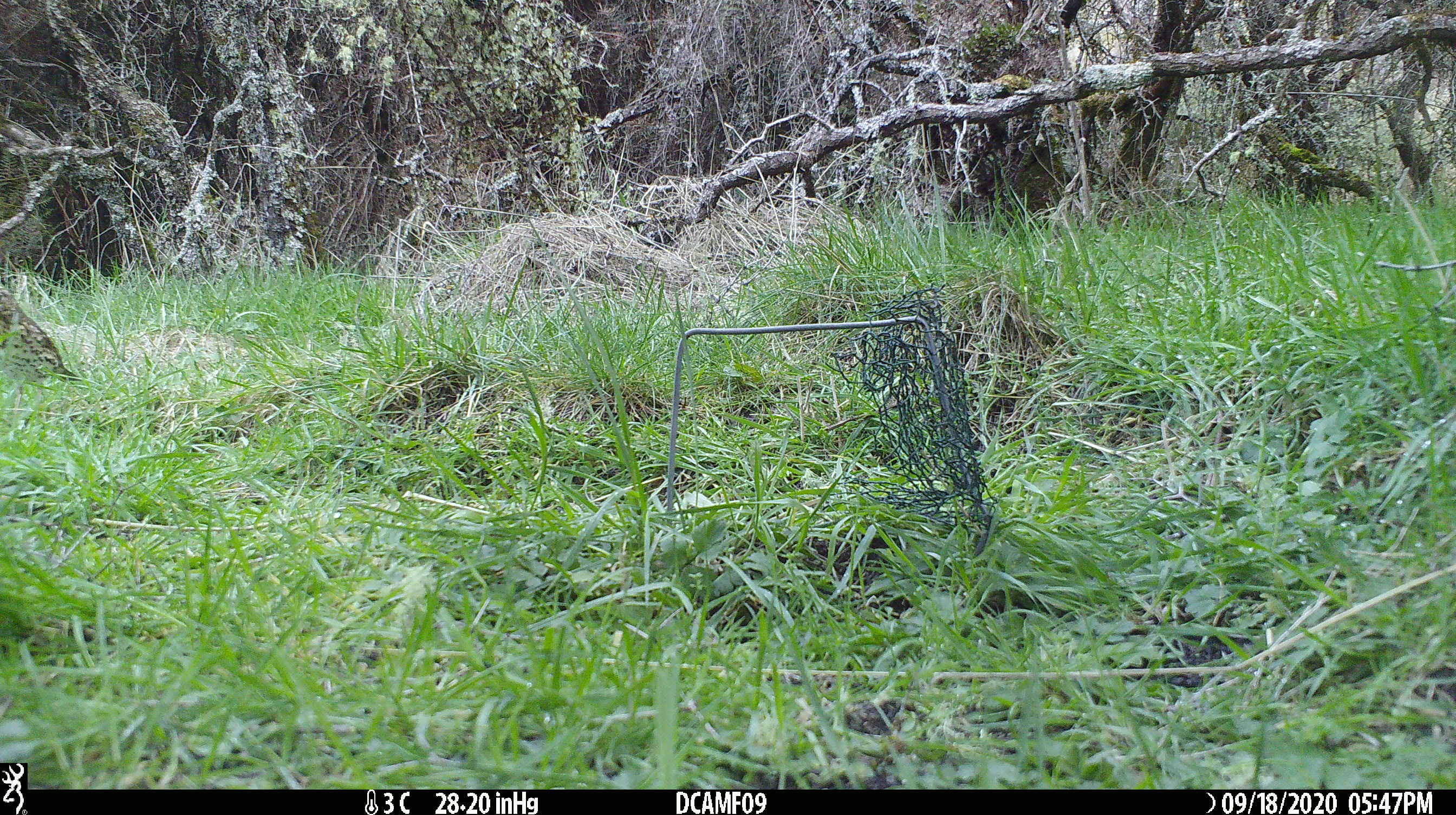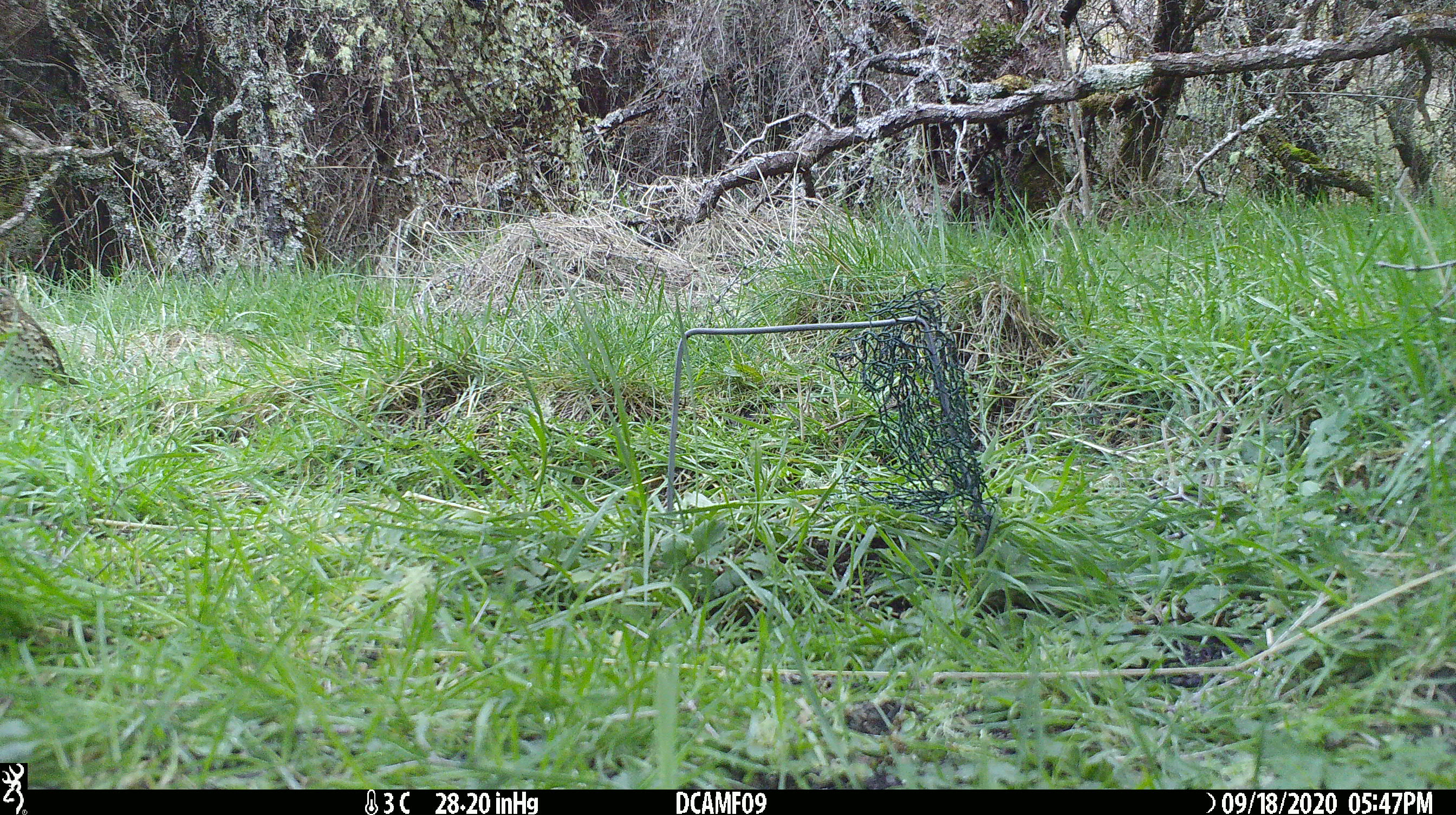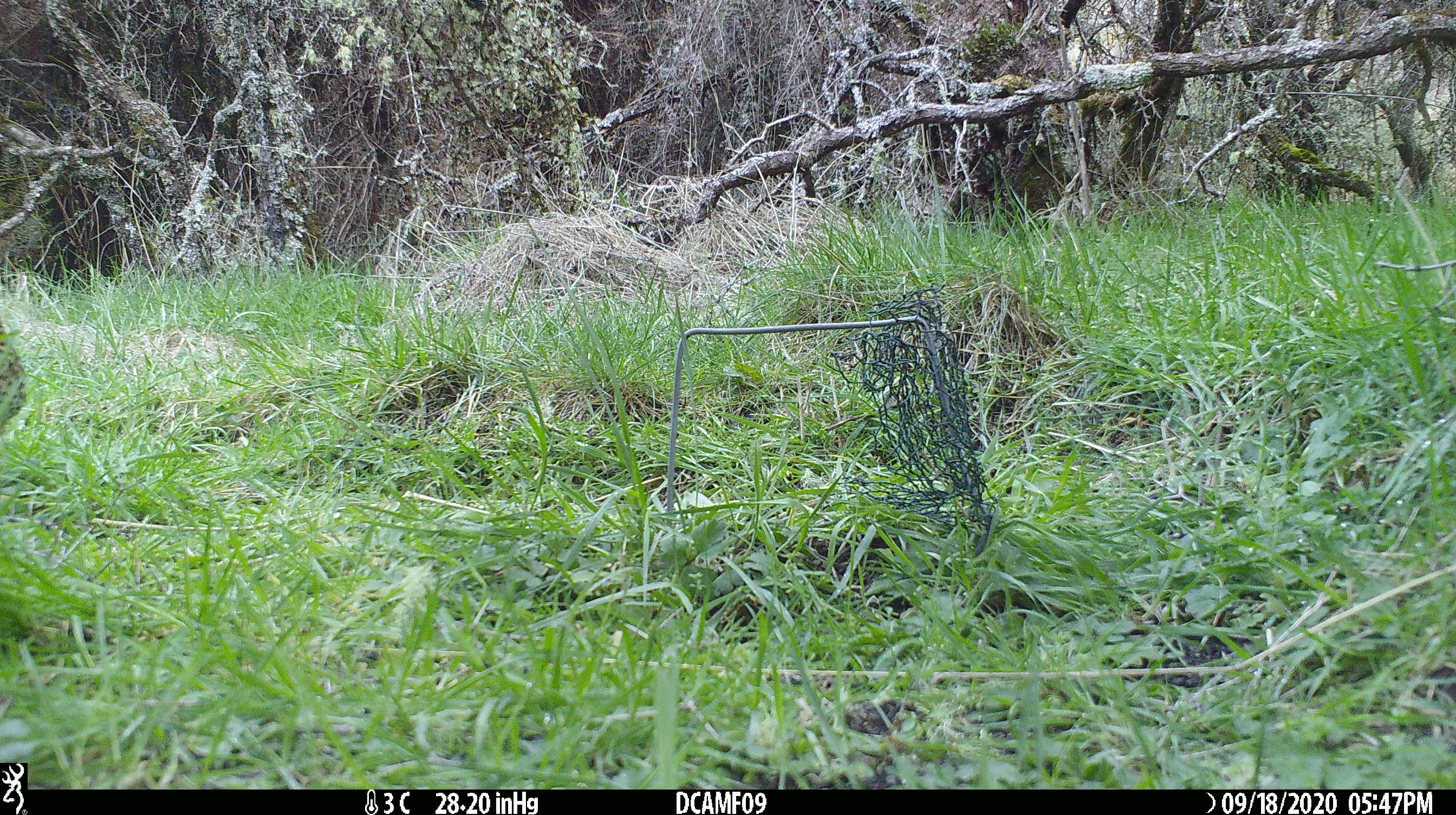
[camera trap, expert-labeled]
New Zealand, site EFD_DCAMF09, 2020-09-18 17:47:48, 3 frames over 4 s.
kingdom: Animalia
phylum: Chordata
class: Aves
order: Passeriformes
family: Turdidae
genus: Turdus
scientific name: Turdus philomelos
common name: song thrush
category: thrush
Thrush (song thrush) (Turdus philomelos).